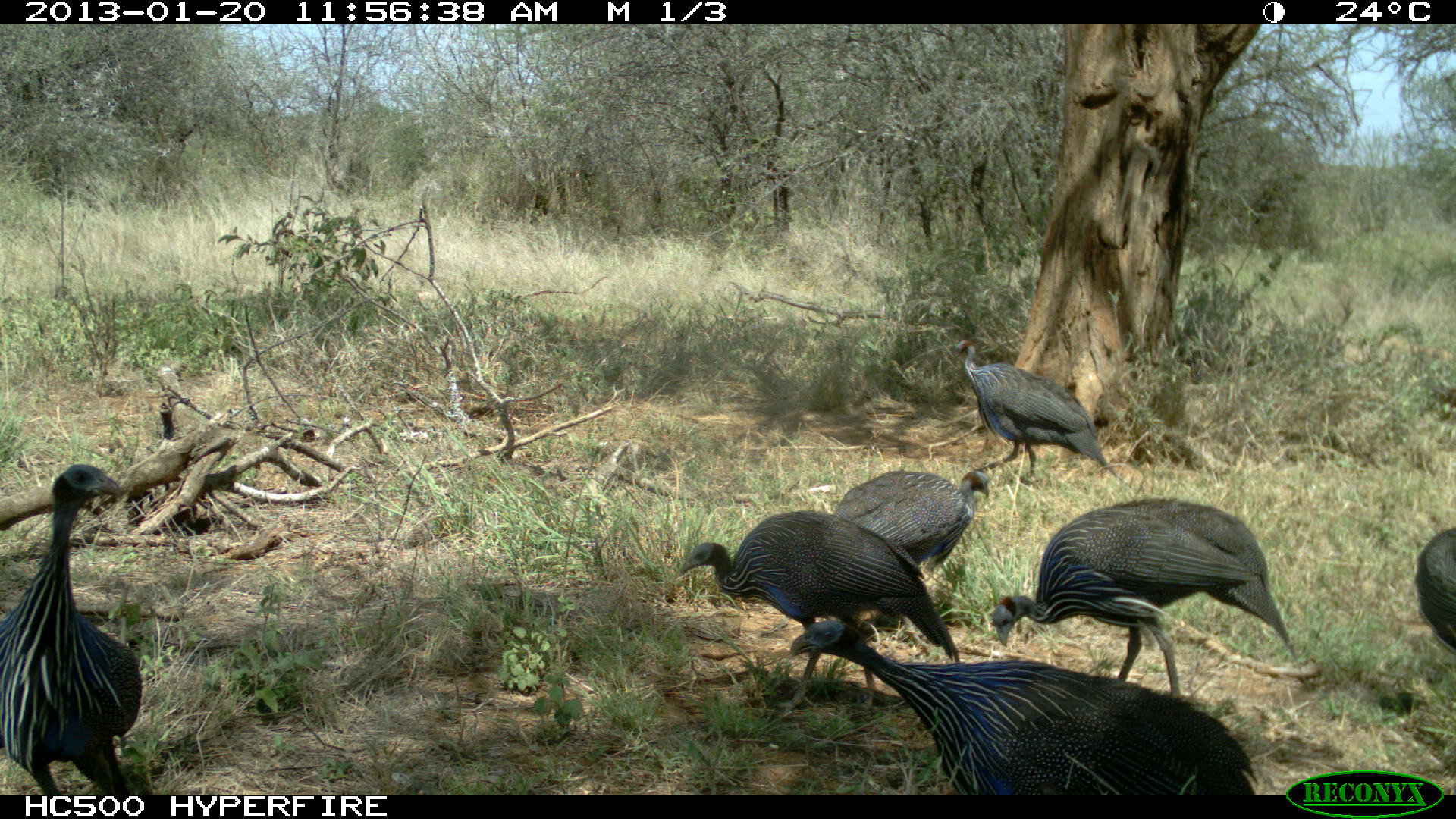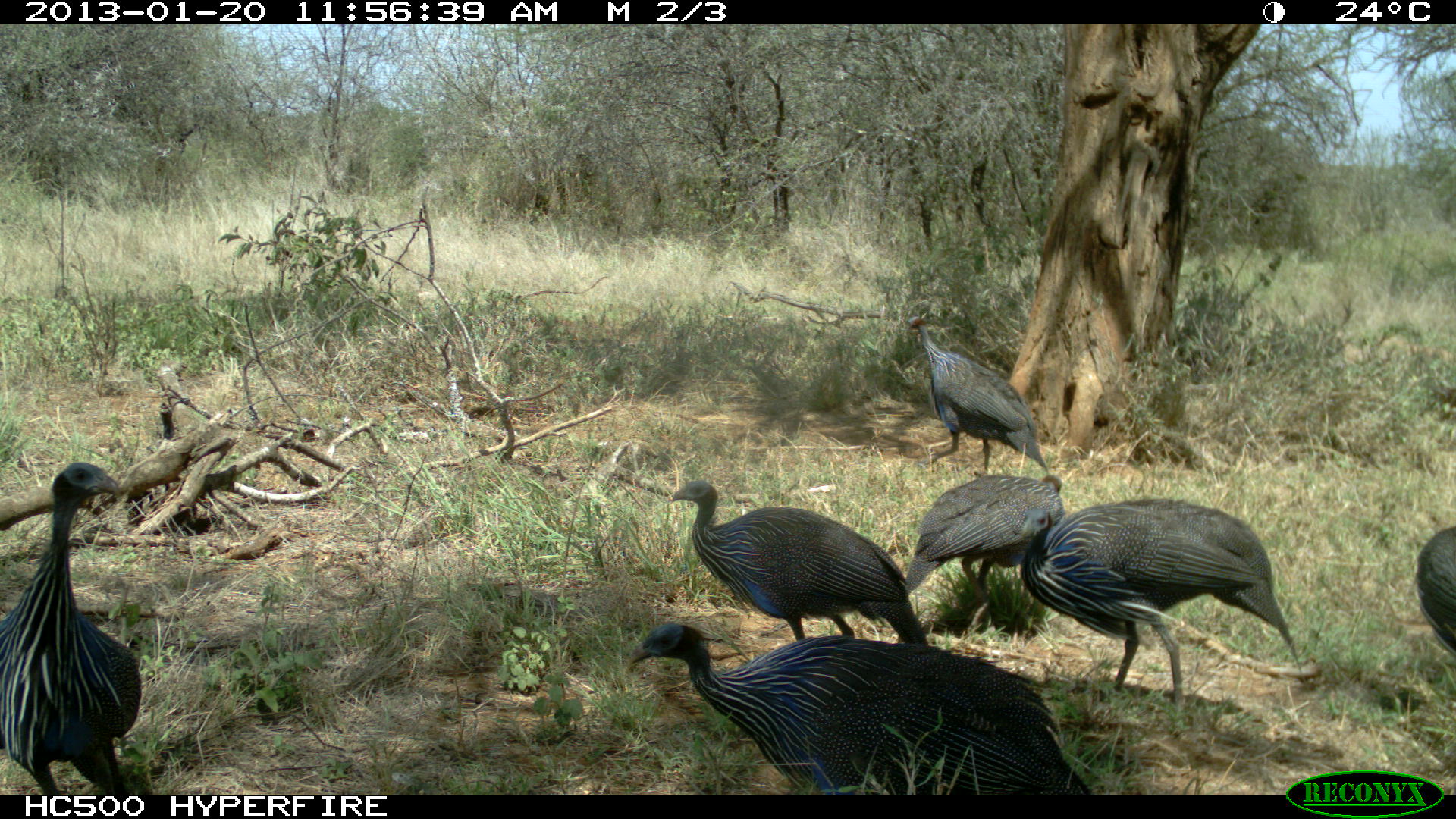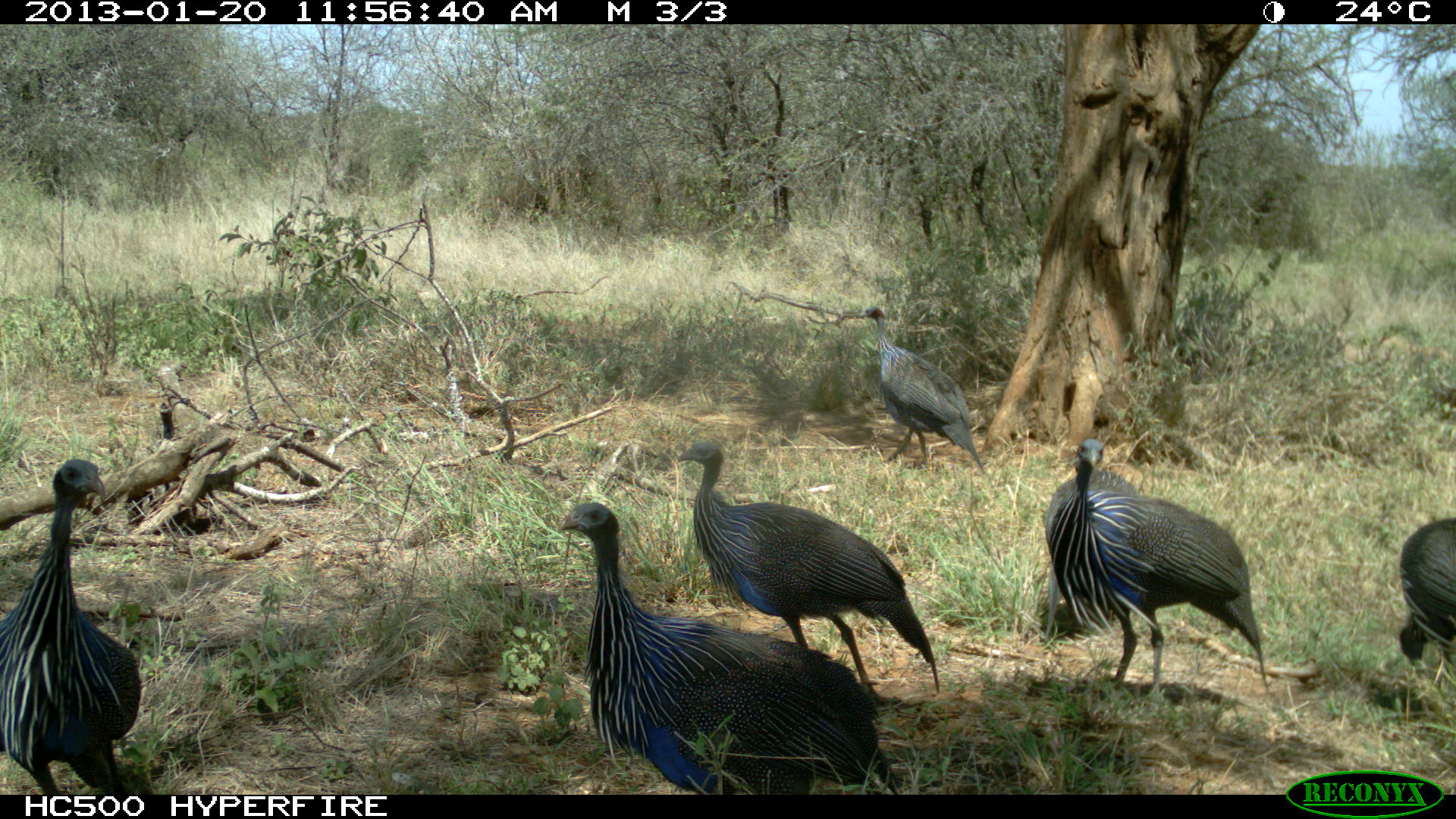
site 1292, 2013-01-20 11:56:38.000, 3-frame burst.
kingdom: Animalia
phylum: Chordata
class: Aves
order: Galliformes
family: Numididae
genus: Acryllium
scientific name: Acryllium vulturinum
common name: vulturine guineafowl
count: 7